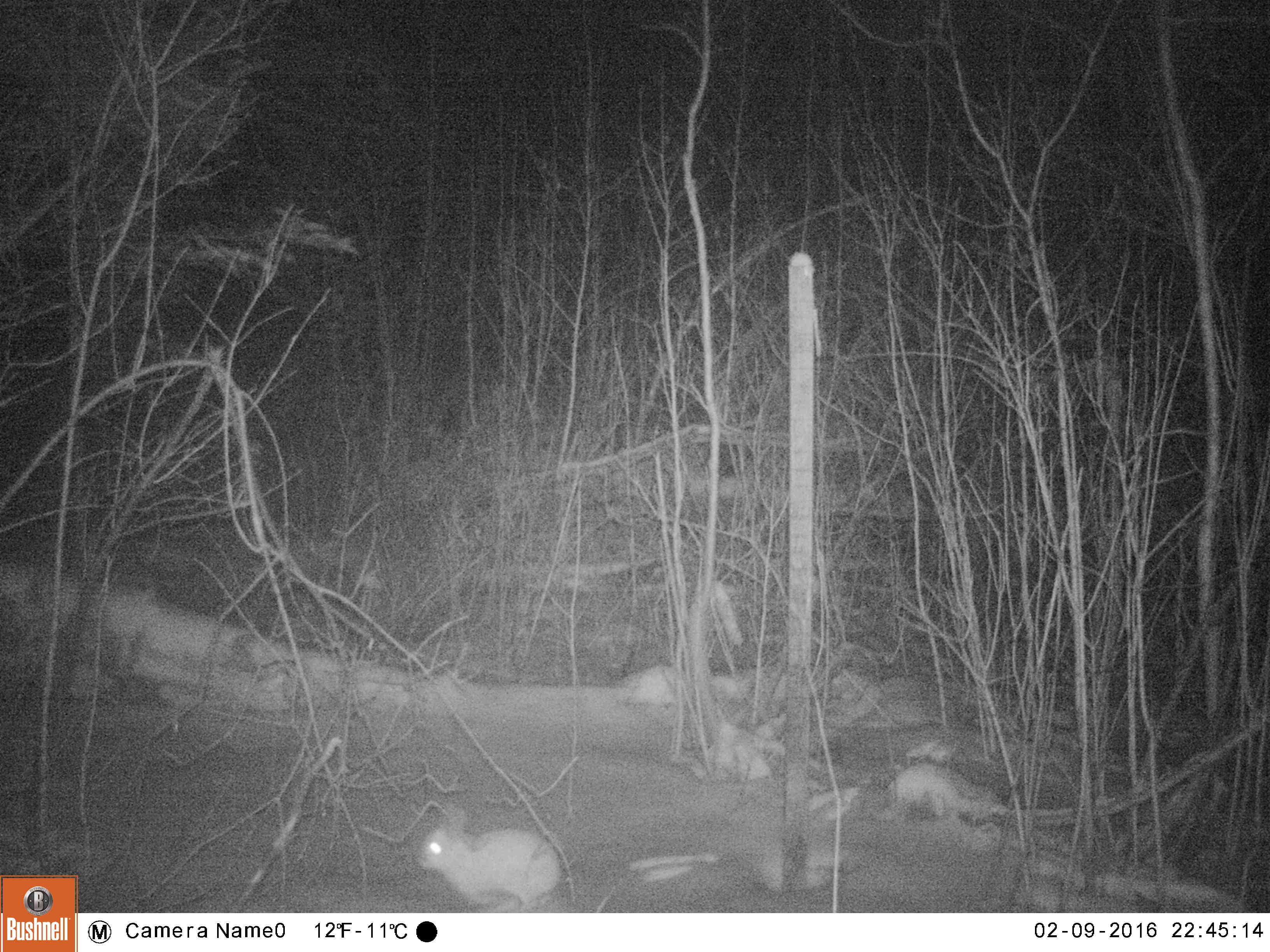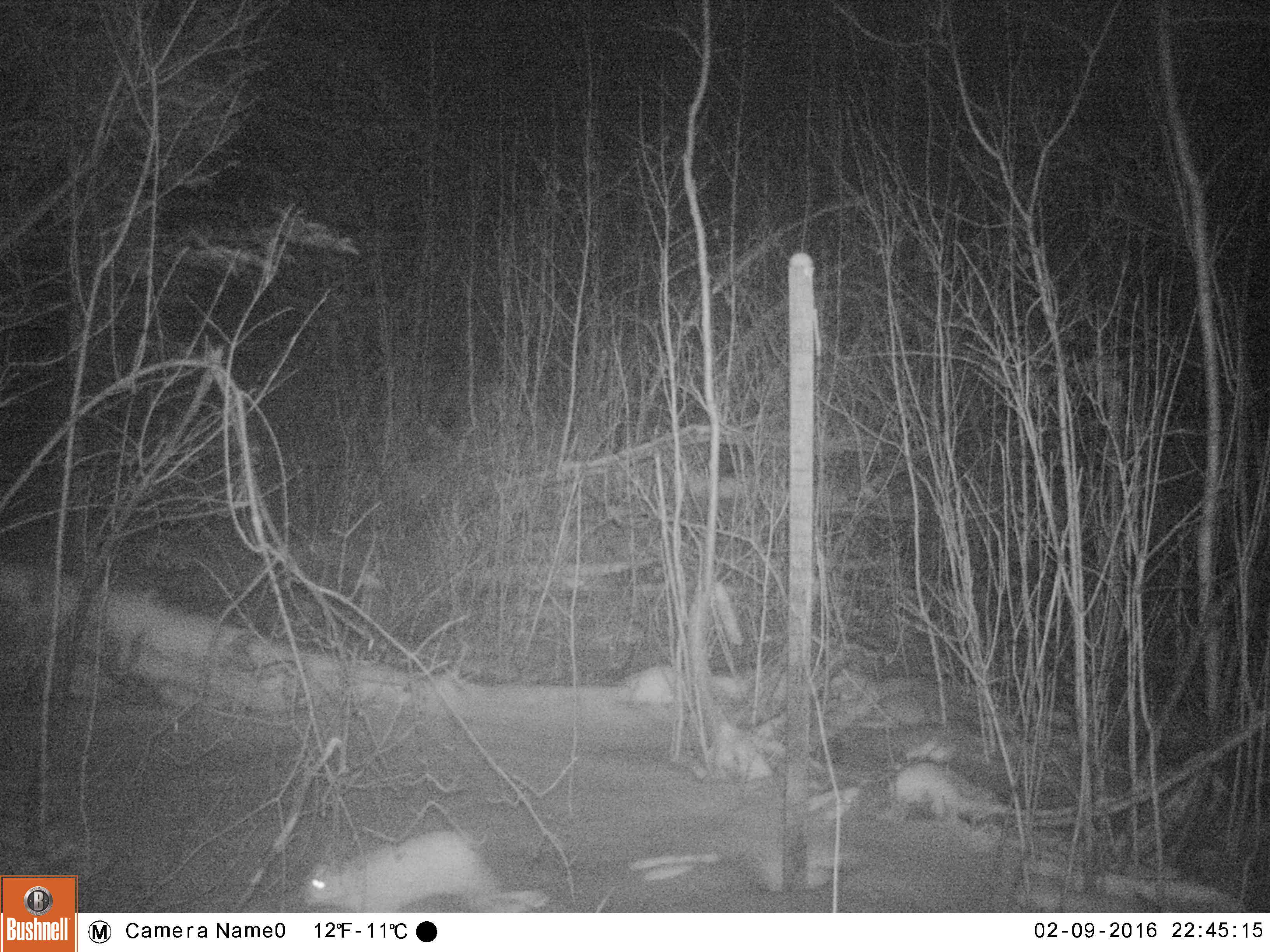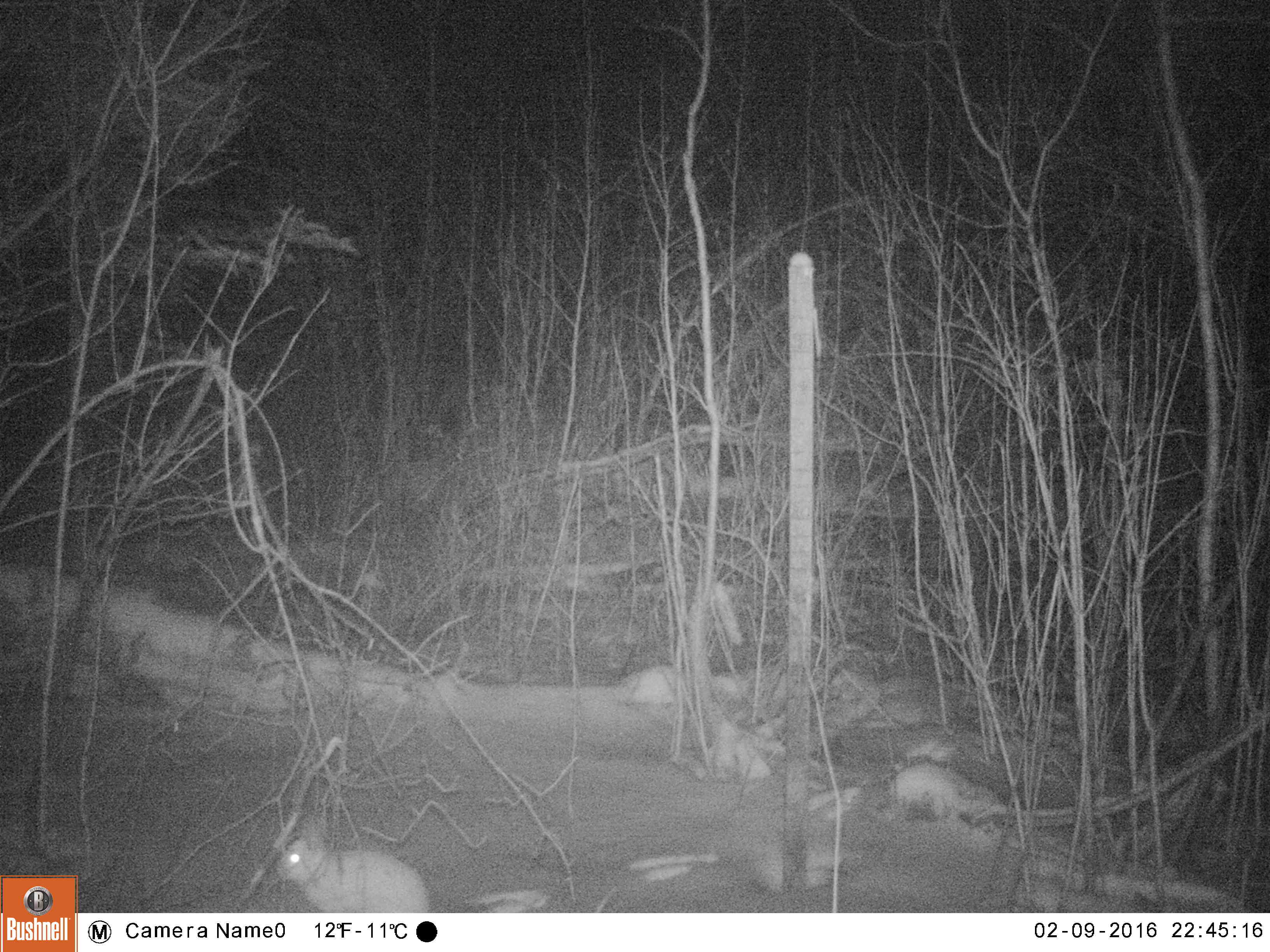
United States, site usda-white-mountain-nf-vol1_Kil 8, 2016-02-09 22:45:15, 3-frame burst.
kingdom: Animalia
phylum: Chordata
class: Mammalia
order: Lagomorpha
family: Leporidae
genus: Lepus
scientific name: Lepus americanus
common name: snowshoe hare